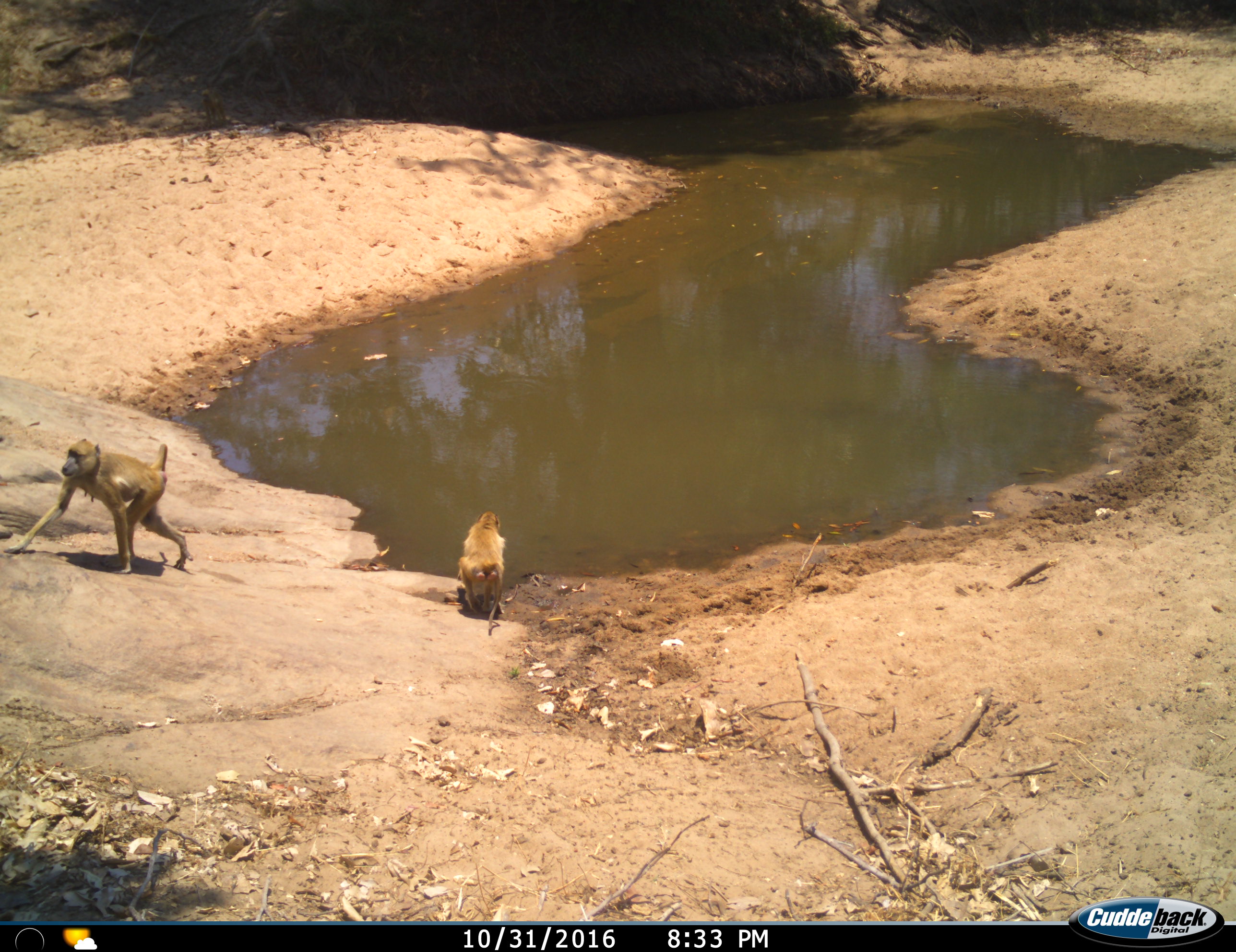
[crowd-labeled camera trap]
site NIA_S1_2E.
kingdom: Animalia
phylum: Chordata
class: Mammalia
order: Primates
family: Cercopithecidae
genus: Papio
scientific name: Papio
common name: baboon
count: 2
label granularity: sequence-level